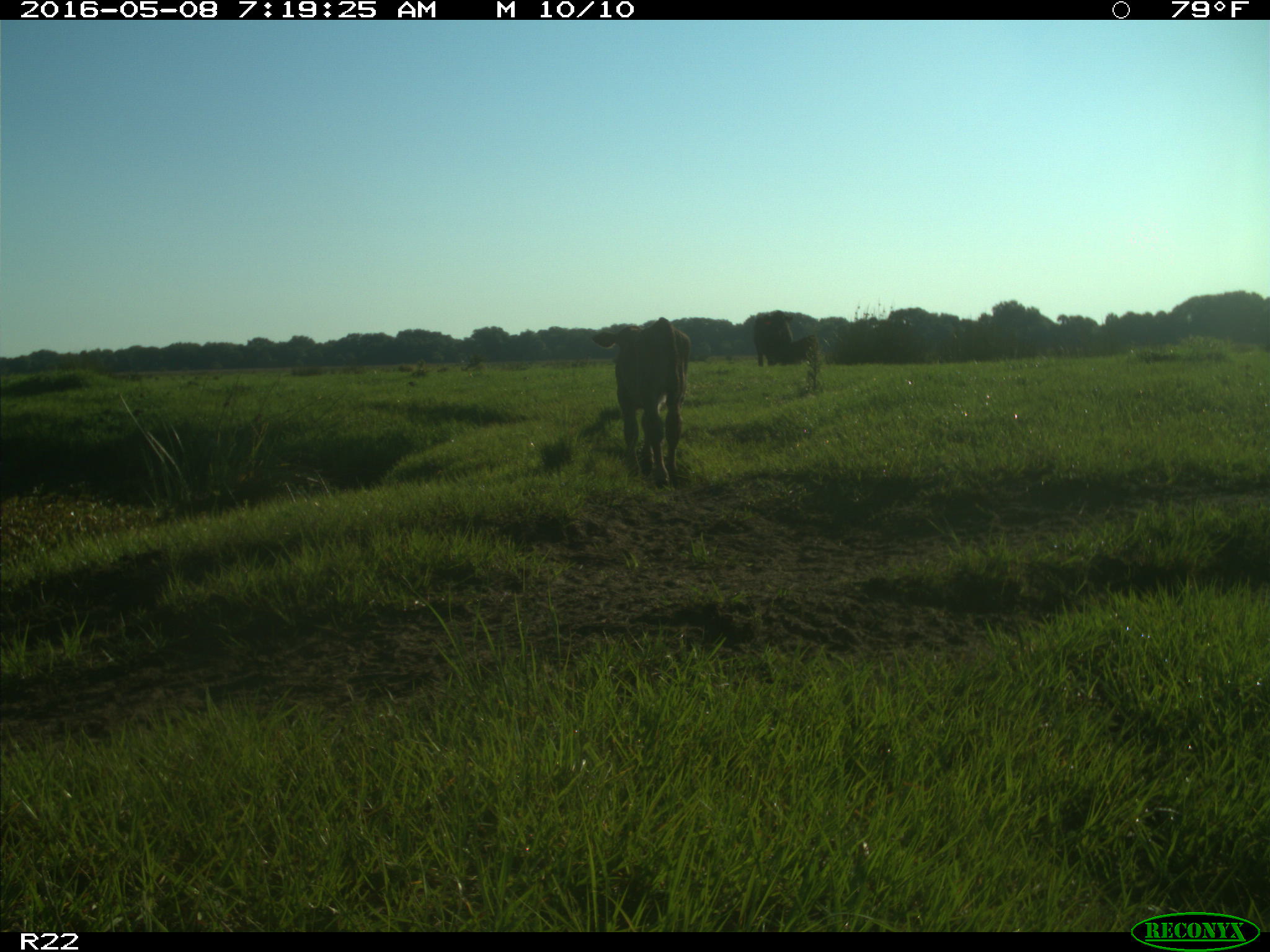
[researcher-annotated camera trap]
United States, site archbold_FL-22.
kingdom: Animalia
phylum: Chordata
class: Mammalia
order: Artiodactyla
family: Bovidae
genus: Bos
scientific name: Bos taurus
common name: domestic cow